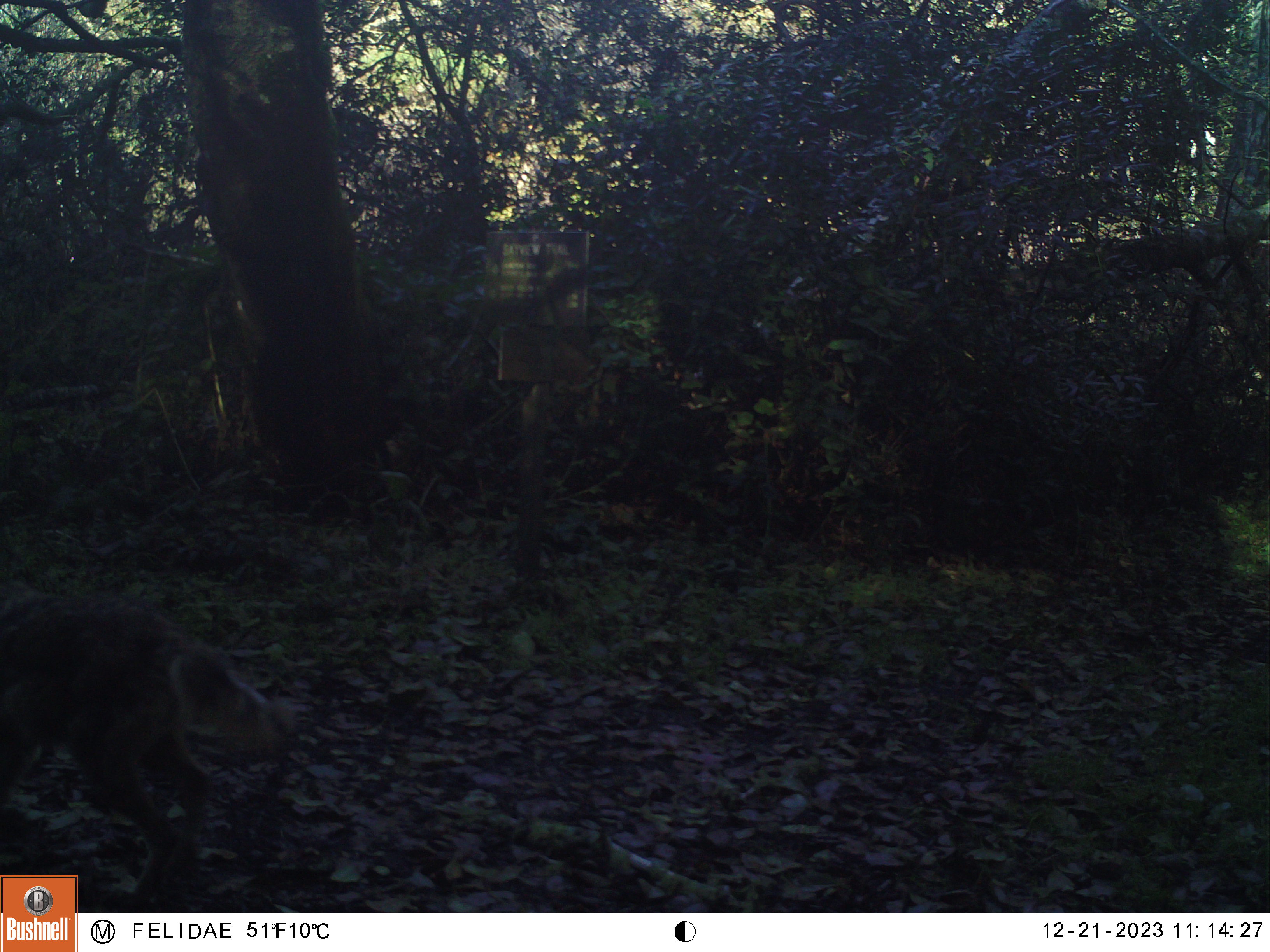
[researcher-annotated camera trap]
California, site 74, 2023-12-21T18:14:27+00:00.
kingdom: Animalia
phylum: Chordata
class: Mammalia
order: Carnivora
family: Canidae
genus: Canis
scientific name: Canis latrans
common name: coyote